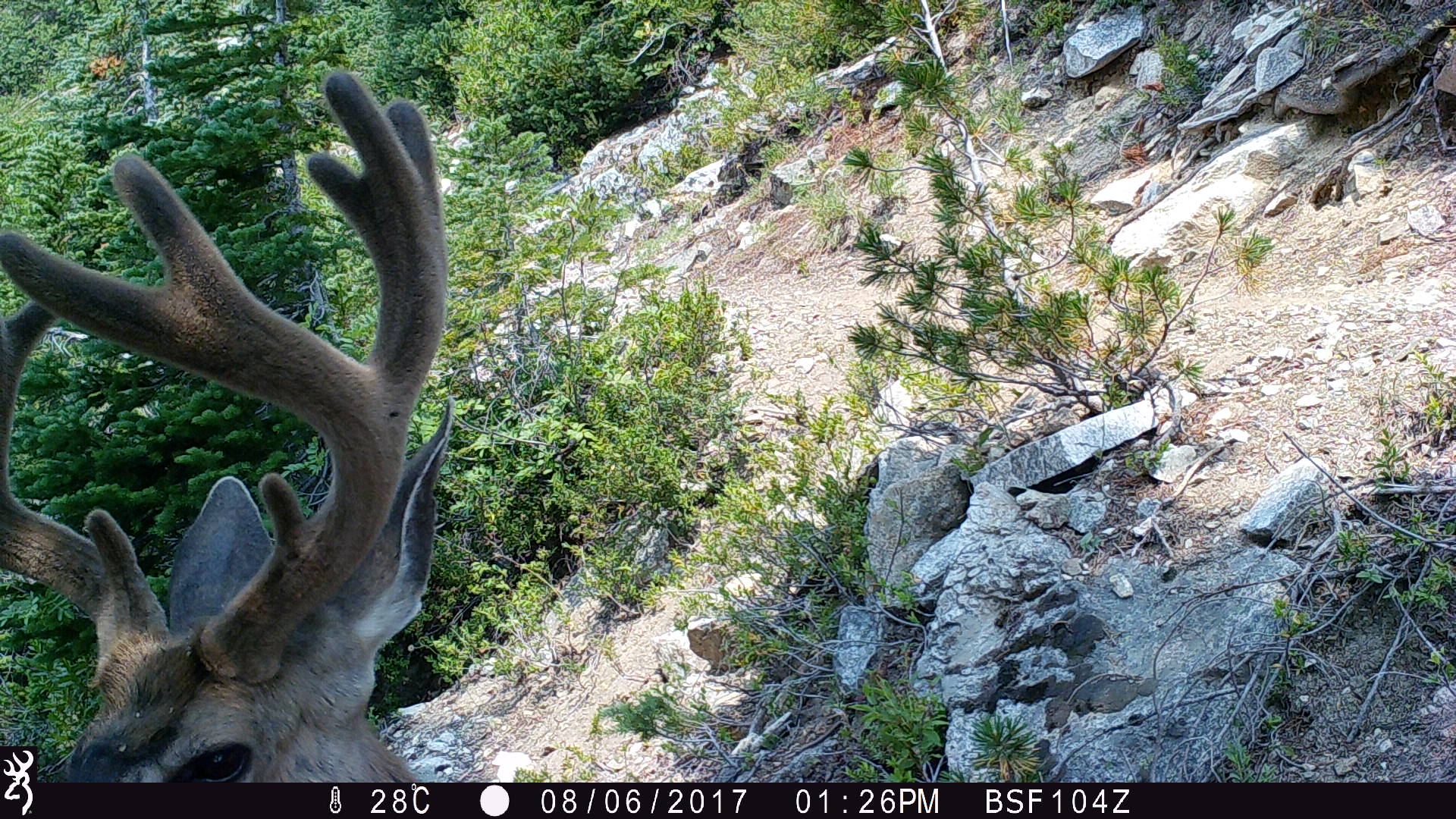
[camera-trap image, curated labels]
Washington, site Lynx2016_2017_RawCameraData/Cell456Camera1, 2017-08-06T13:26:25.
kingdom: Animalia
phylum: Chordata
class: Mammalia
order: Artiodactyla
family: Cervidae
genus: Odocoileus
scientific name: Odocoileus hemionus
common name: mule deer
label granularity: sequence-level